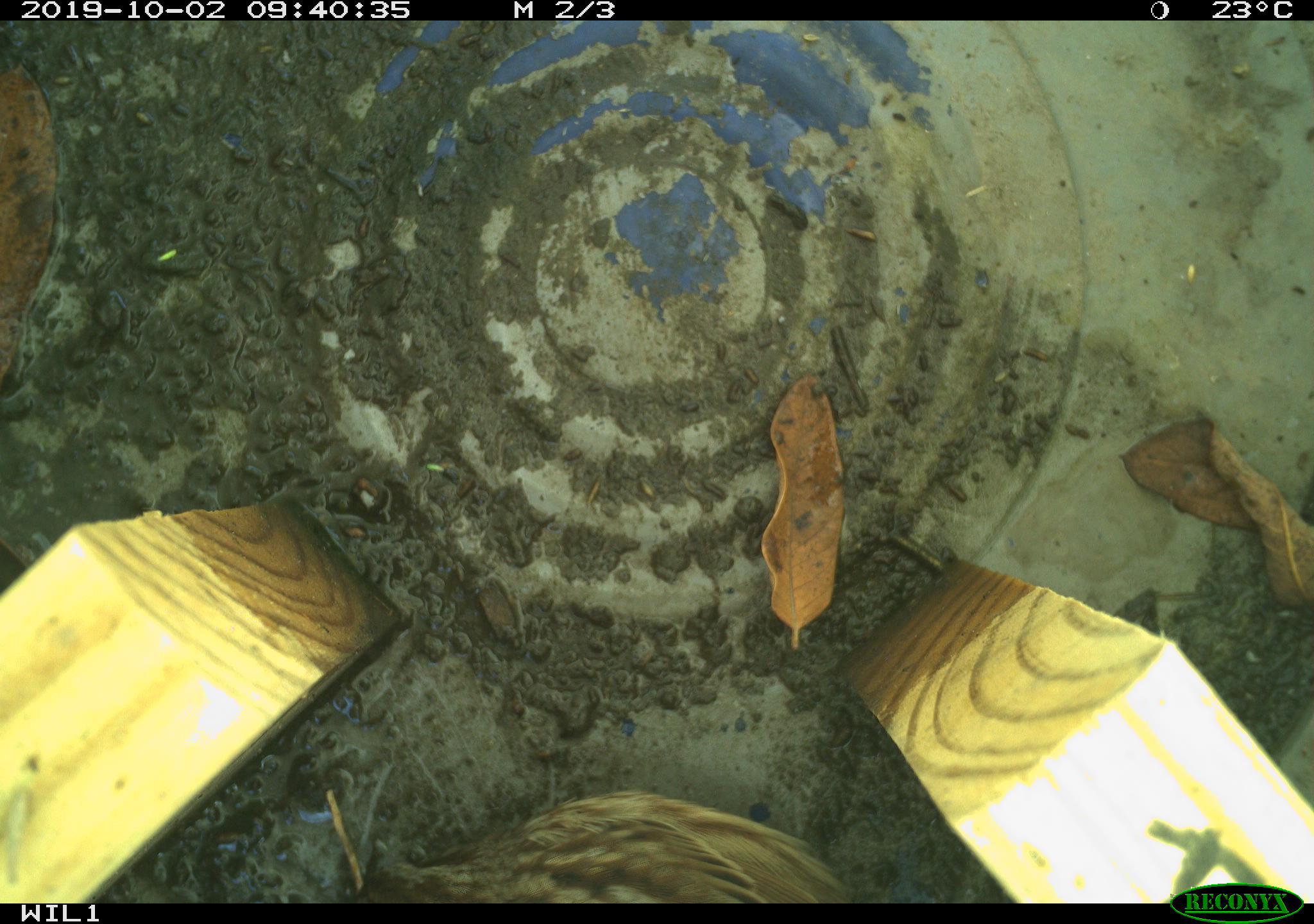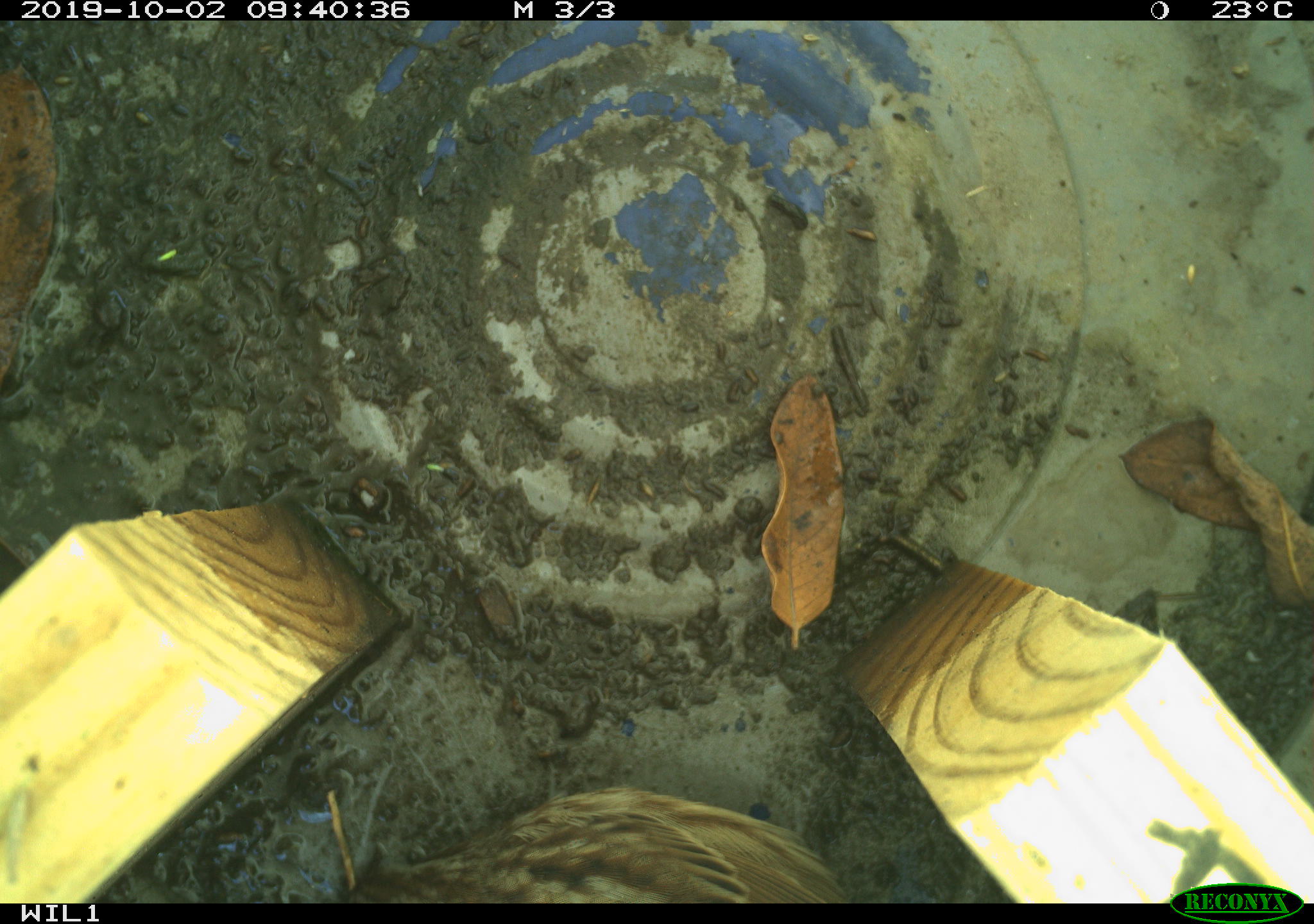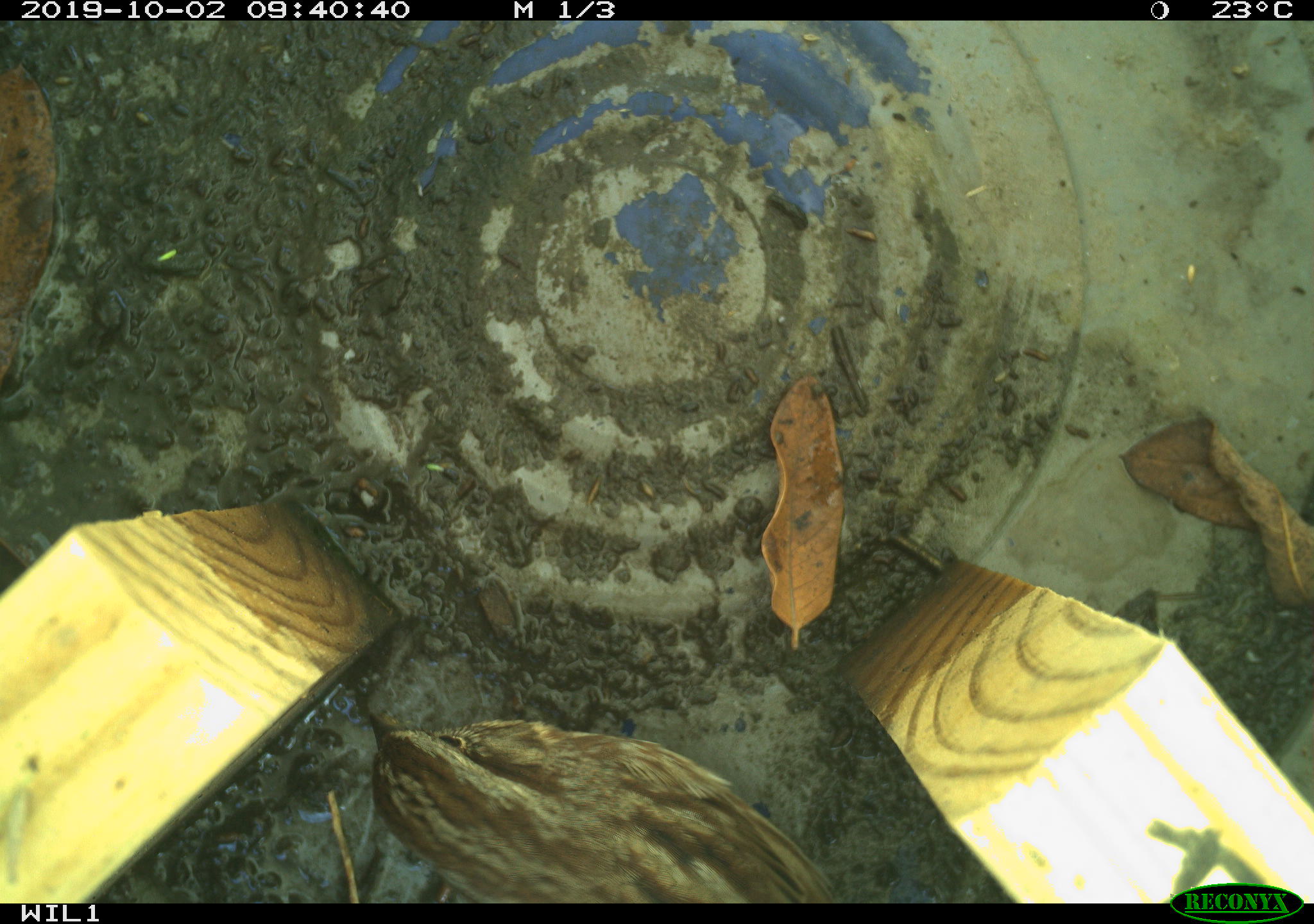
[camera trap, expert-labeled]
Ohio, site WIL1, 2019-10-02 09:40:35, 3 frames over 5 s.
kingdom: Animalia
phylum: Chordata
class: Aves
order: Passeriformes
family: Passerellidae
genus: Melospiza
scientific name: Melospiza melodia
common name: song sparrow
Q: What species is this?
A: Song sparrow (Melospiza melodia).